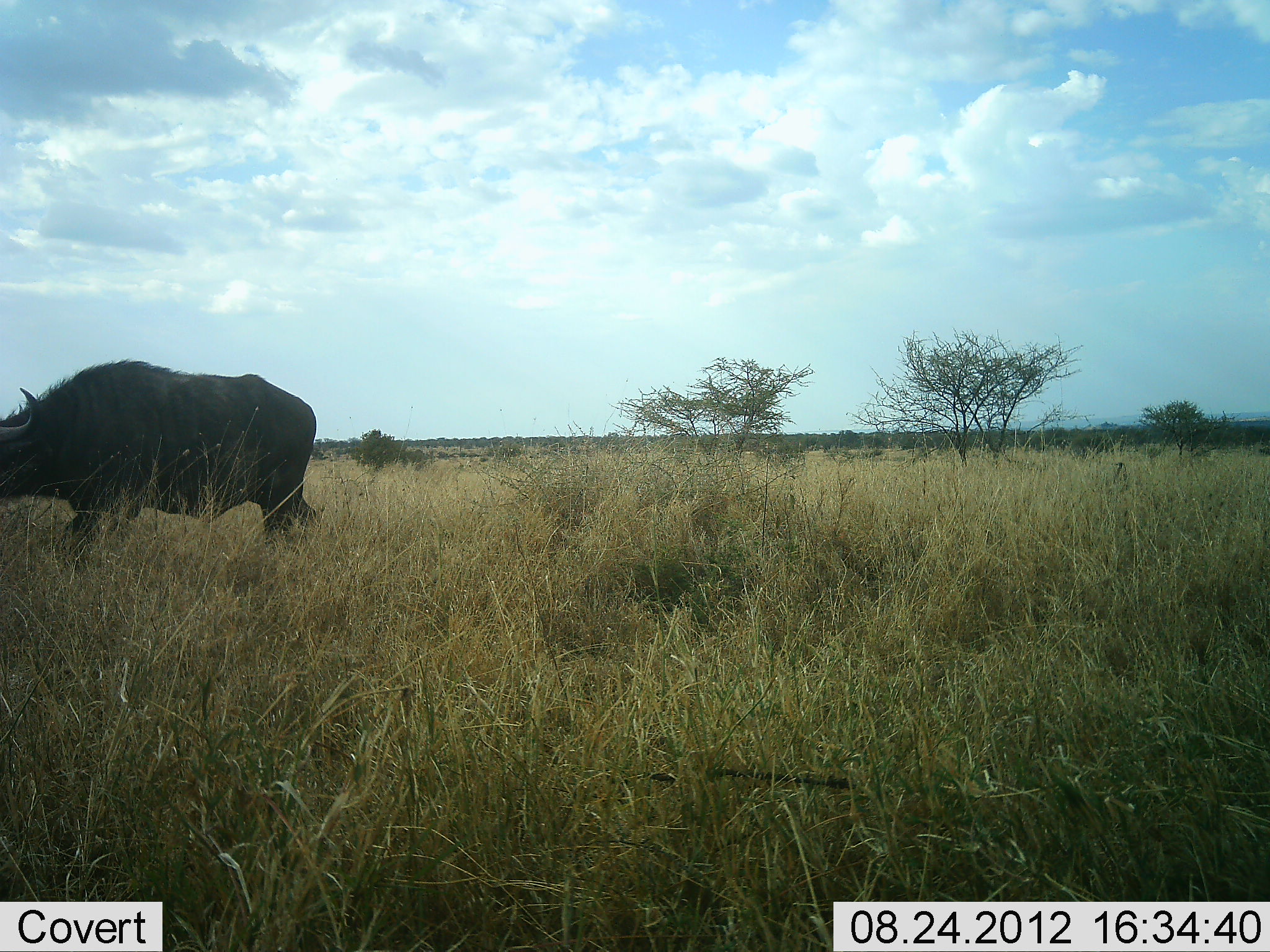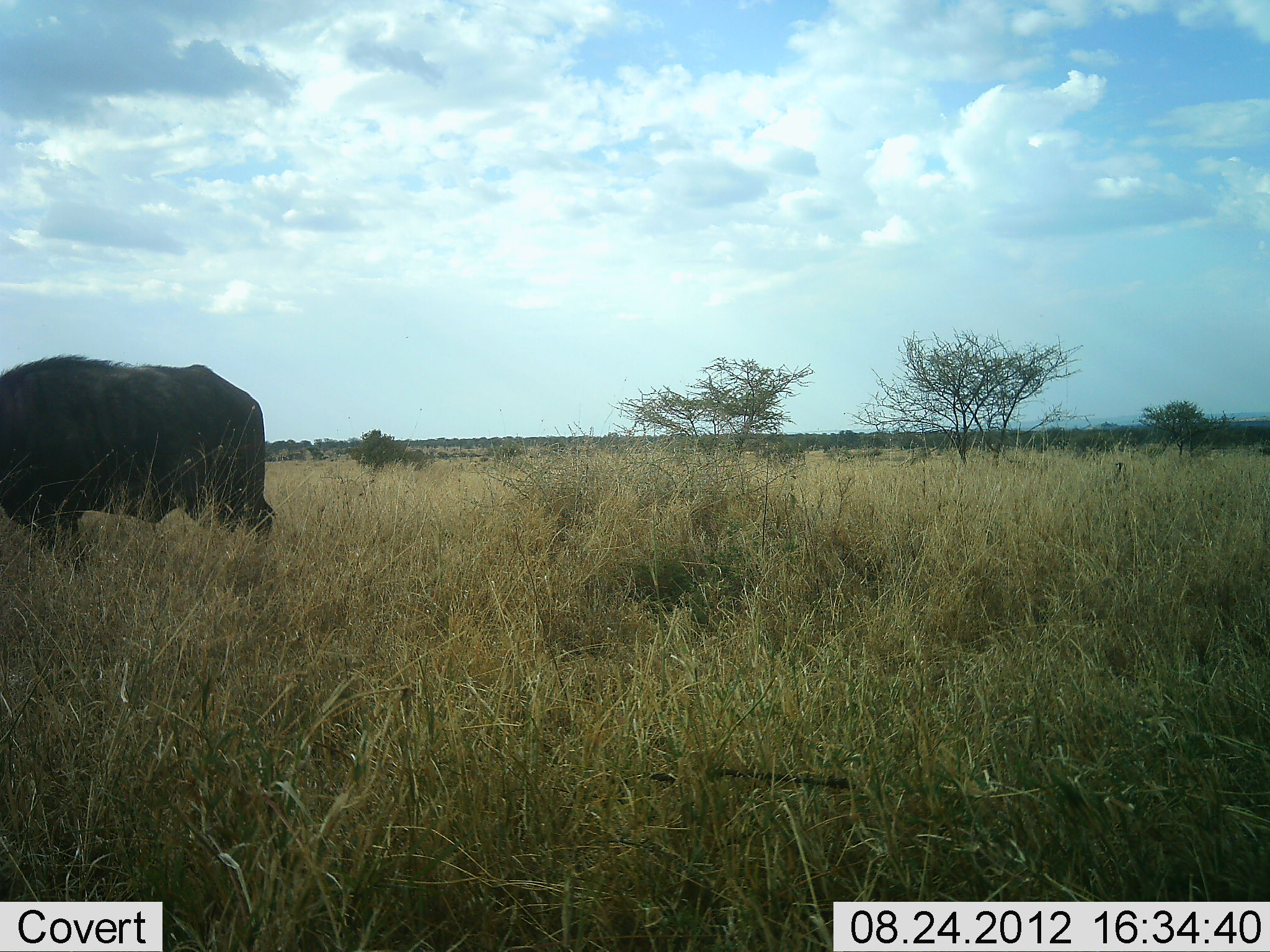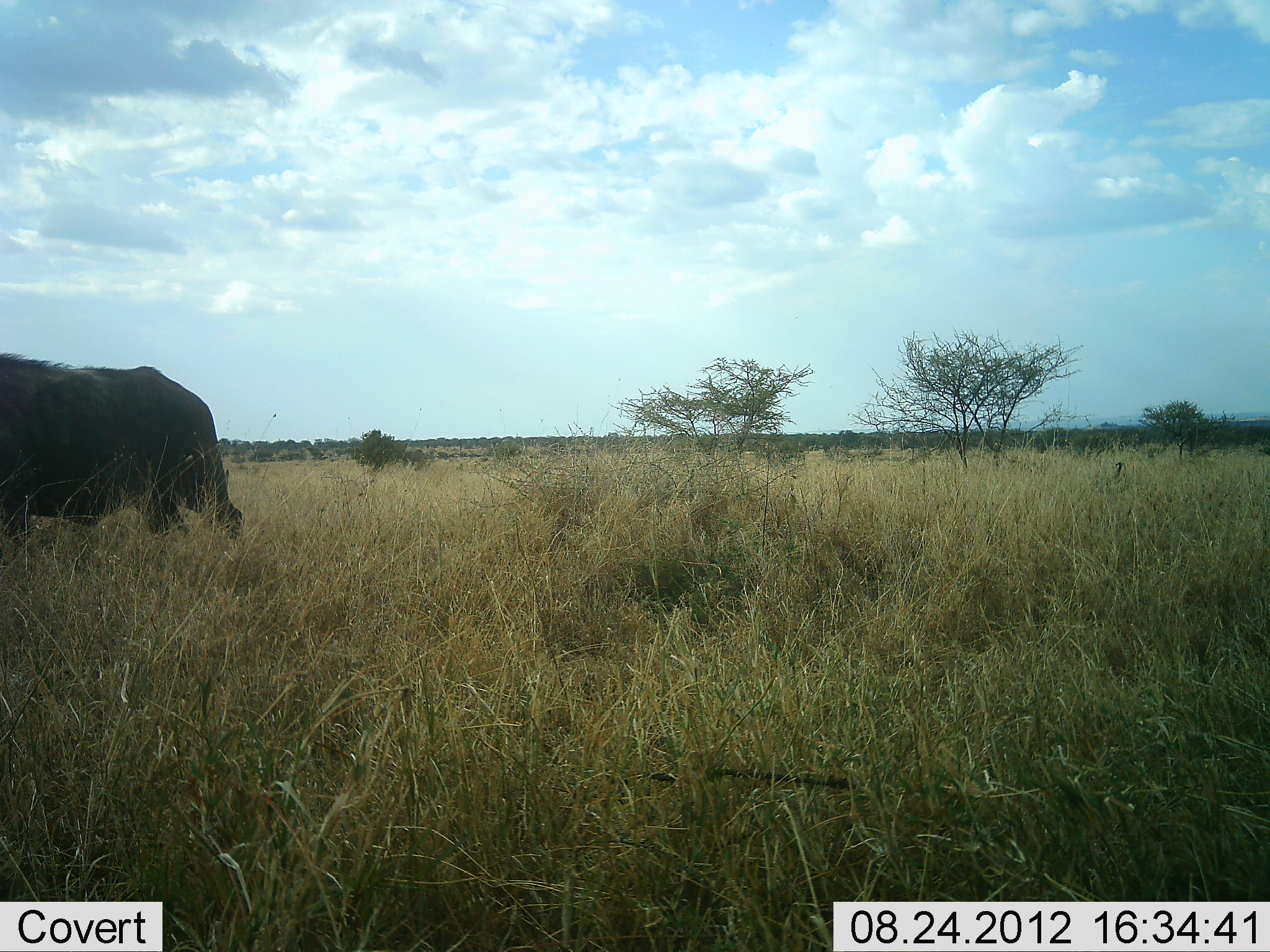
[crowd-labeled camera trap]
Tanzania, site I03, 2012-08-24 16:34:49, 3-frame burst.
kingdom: Animalia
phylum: Chordata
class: Mammalia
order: Artiodactyla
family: Bovidae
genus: Syncerus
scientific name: Syncerus caffer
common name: cape buffalo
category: buffalo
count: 1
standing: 10%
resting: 0%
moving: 90%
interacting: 0%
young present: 0%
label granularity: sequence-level